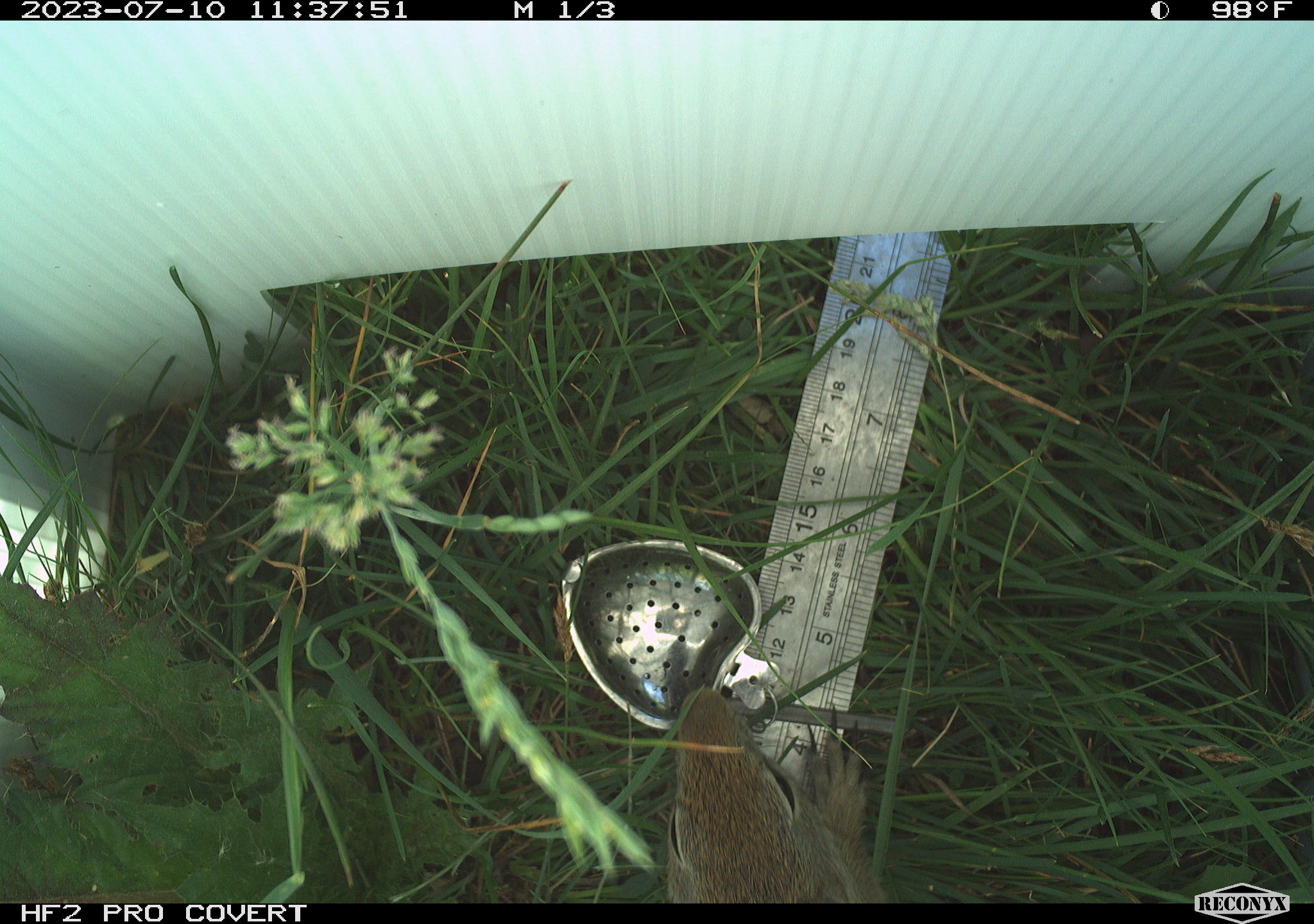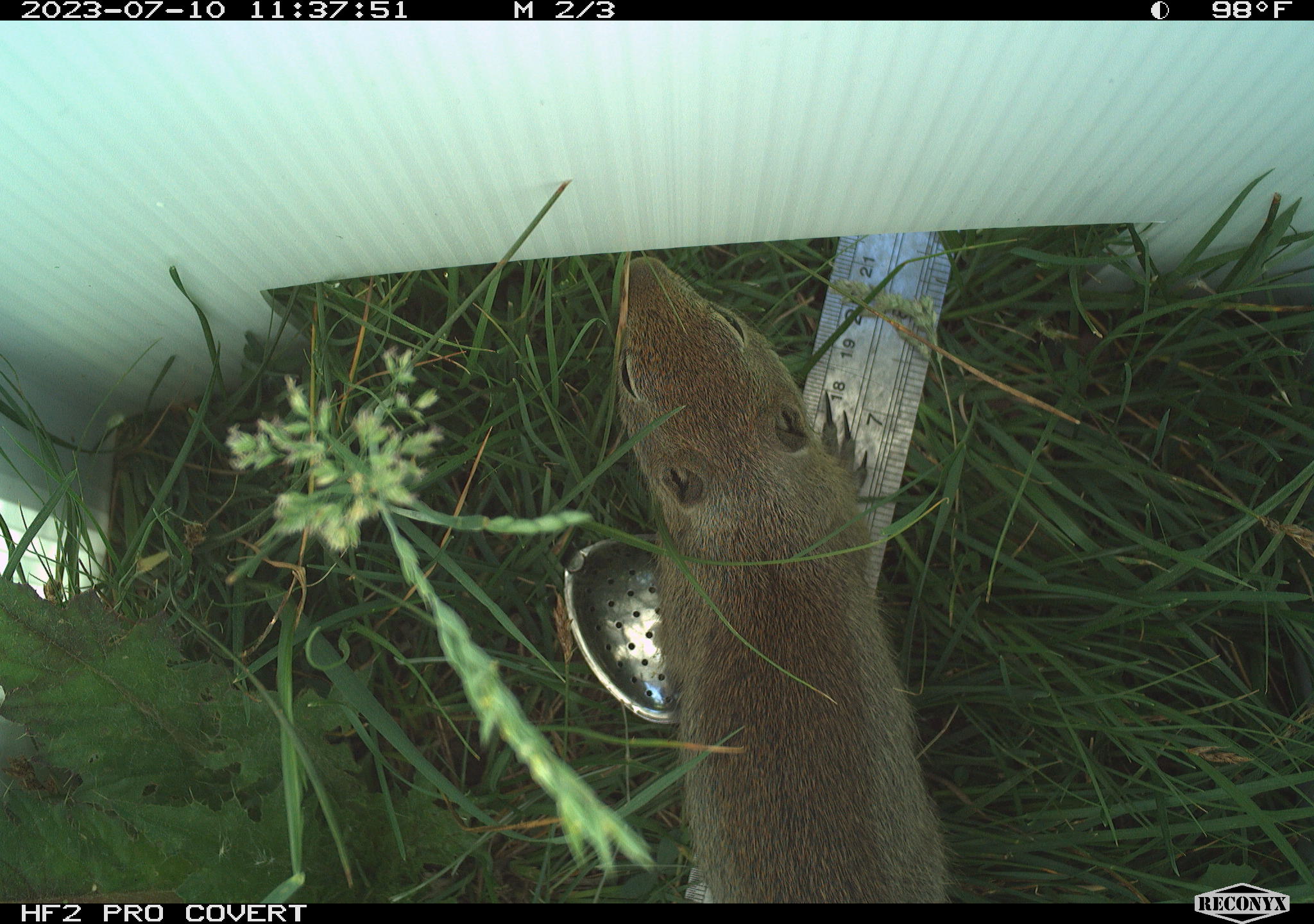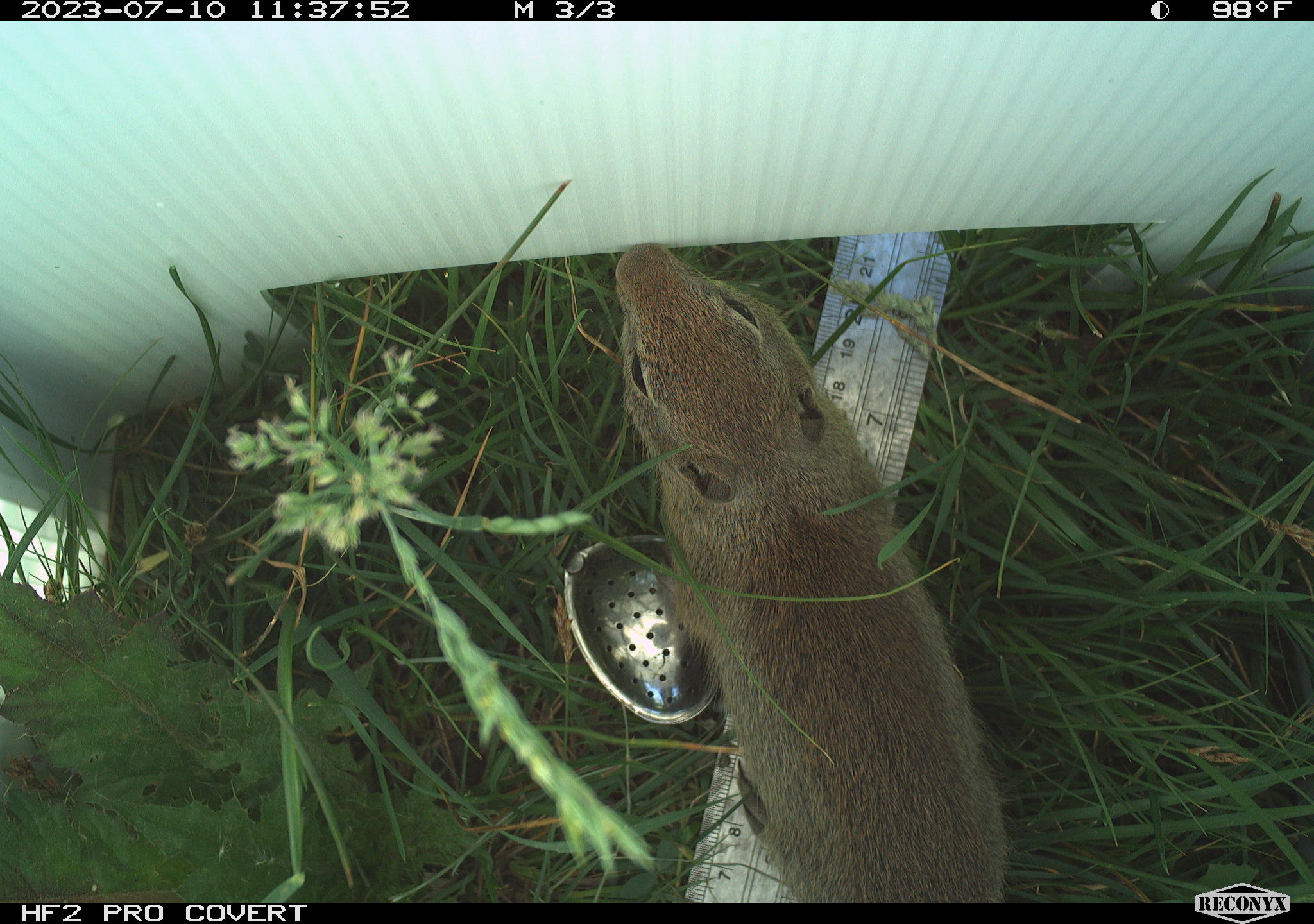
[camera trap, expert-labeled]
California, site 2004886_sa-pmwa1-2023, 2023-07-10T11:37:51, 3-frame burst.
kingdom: Animalia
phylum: Chordata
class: Mammalia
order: Rodentia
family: Sciuridae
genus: Urocitellus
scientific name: Urocitellus beldingi beldingi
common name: belding's ground squirrel